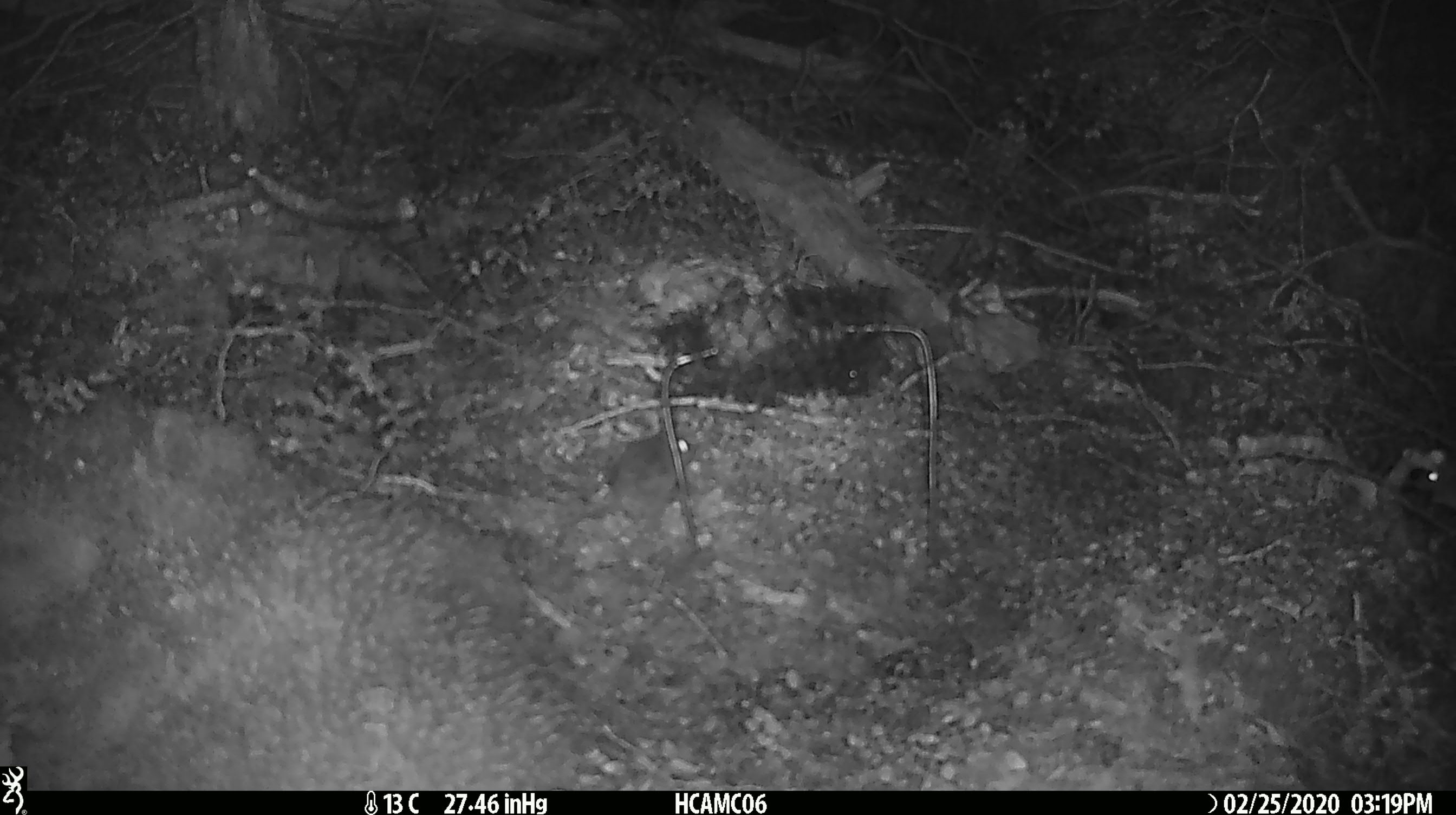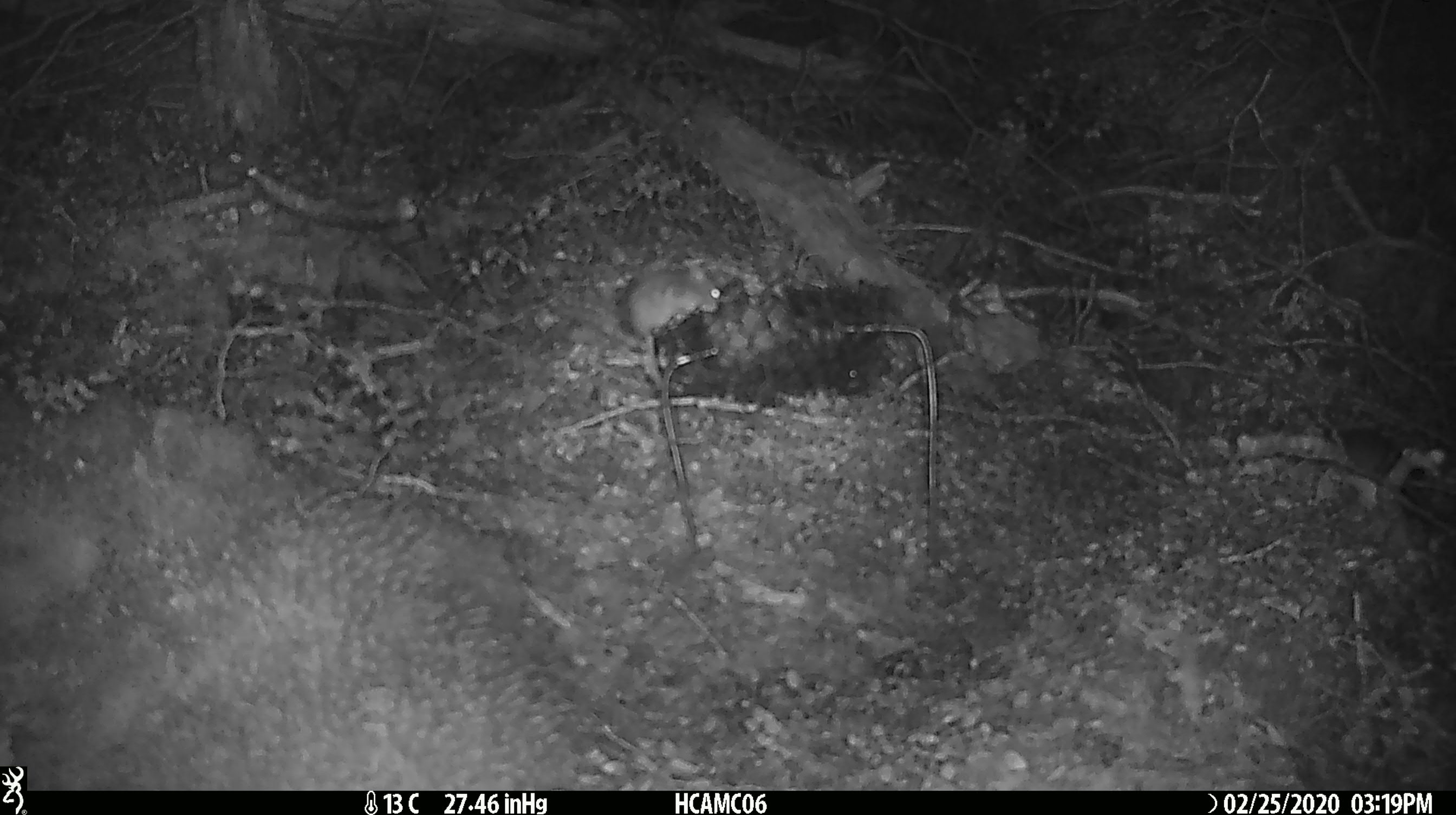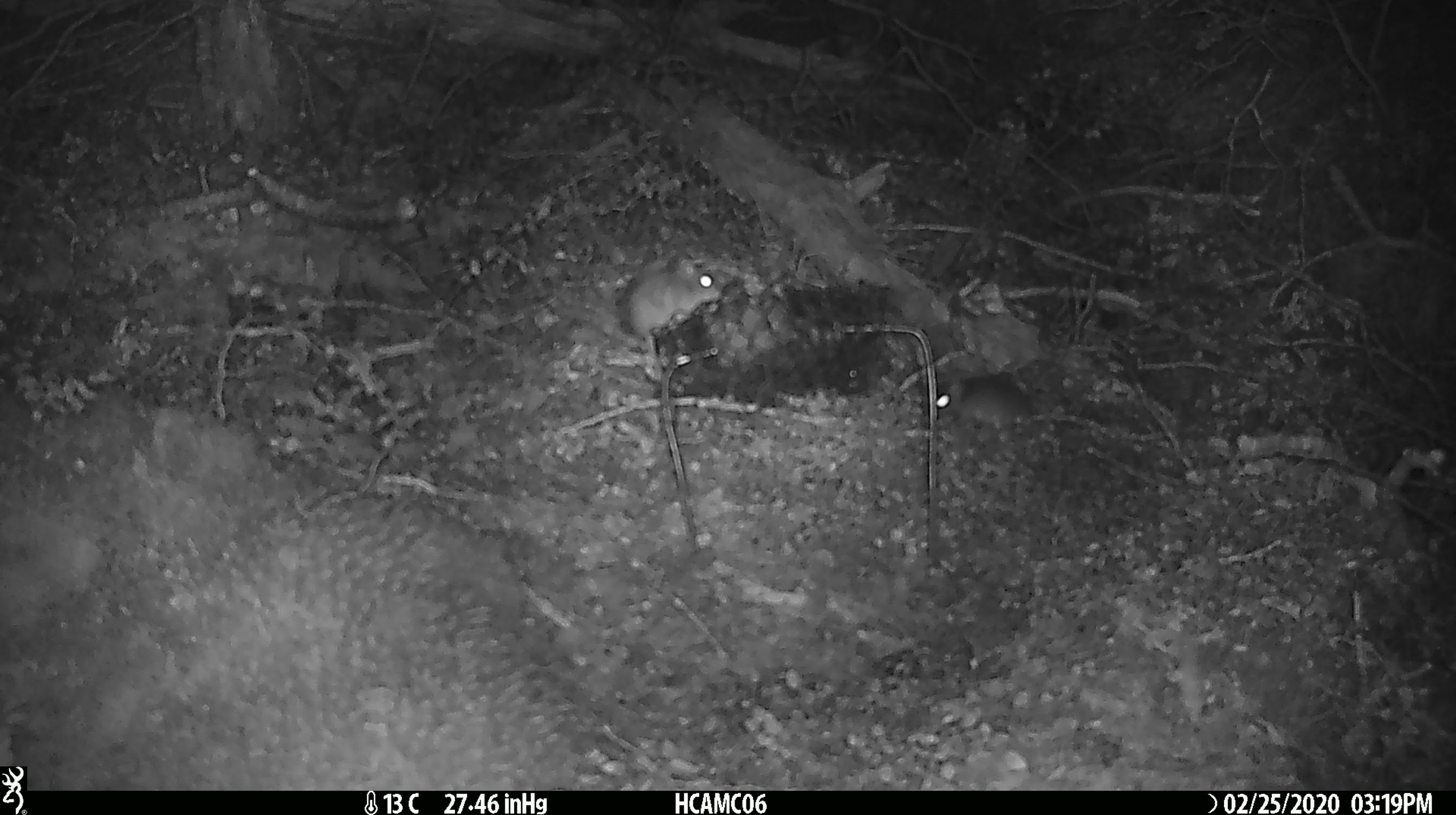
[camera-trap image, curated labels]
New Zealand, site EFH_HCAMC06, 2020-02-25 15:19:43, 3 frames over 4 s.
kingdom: Animalia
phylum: Chordata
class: Mammalia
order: Rodentia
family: Muridae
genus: Mus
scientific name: Mus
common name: mouse